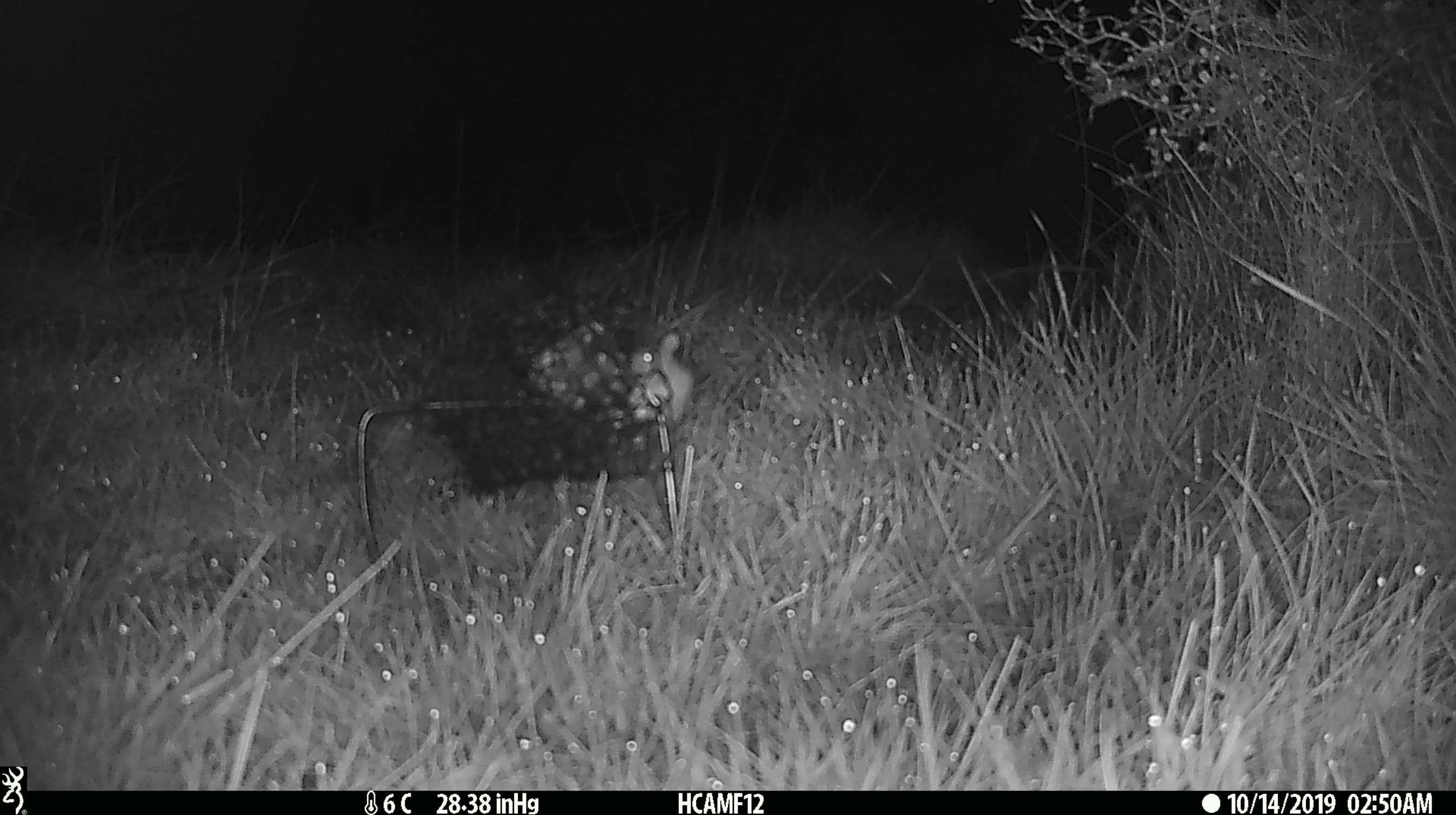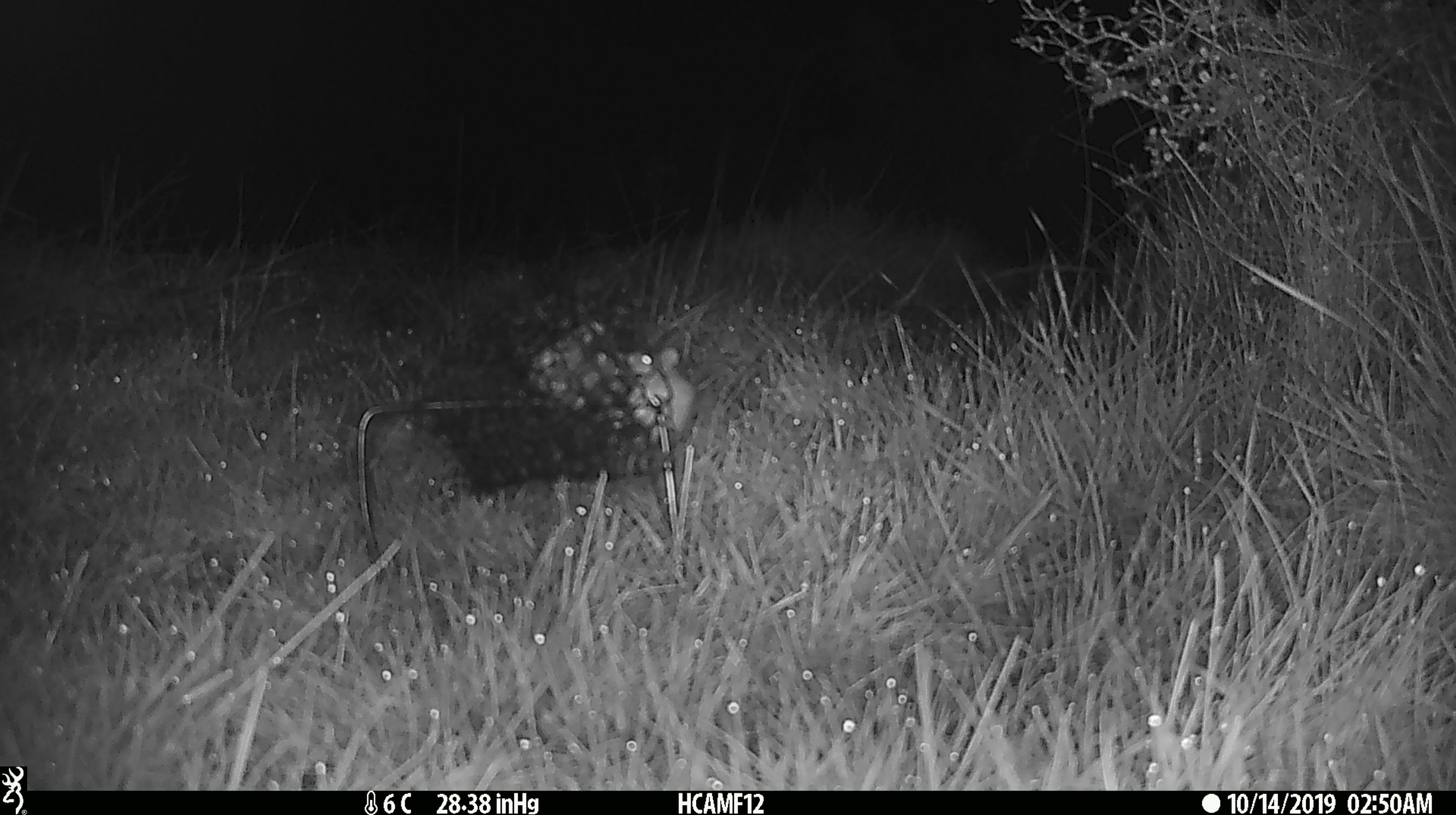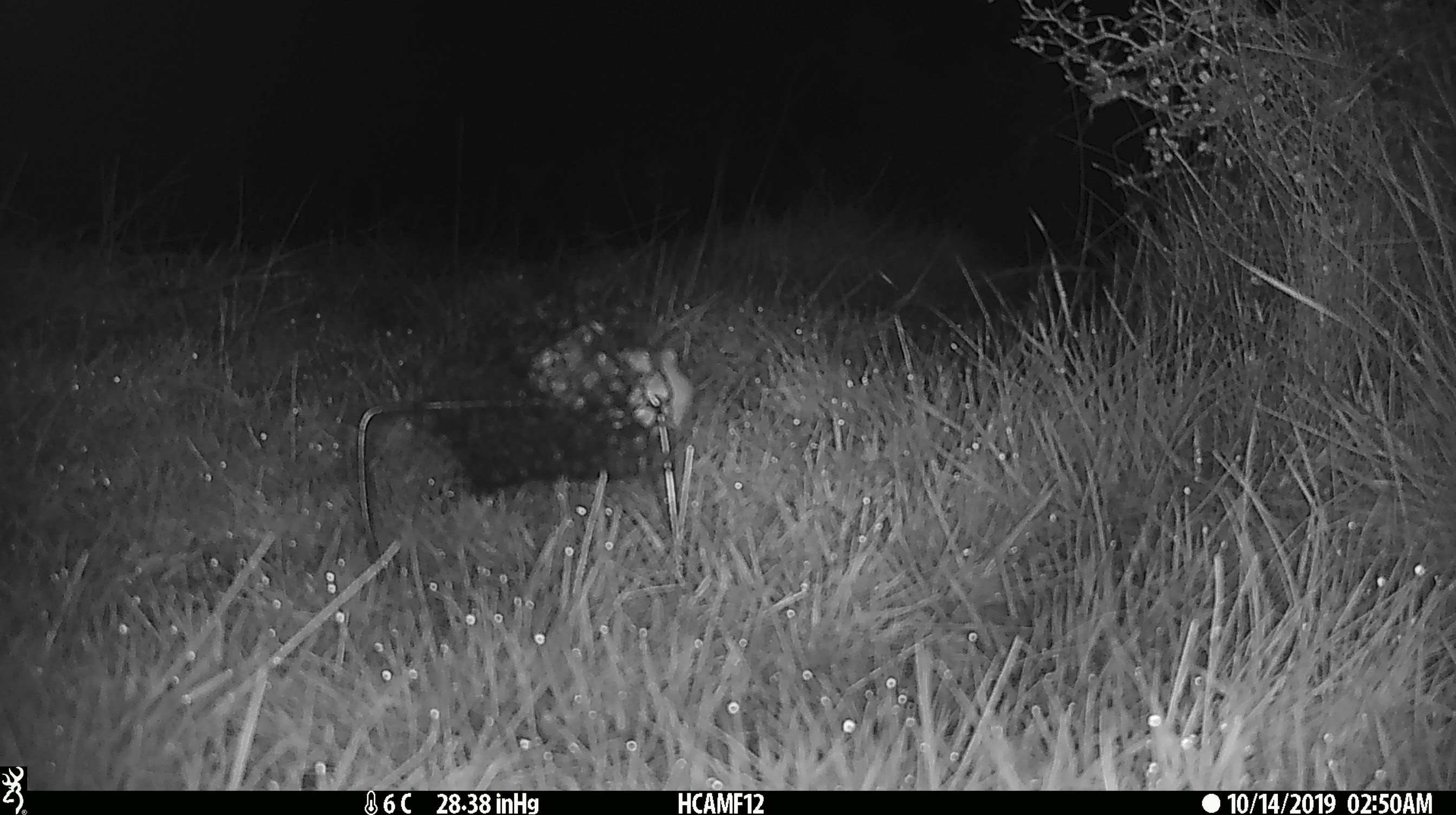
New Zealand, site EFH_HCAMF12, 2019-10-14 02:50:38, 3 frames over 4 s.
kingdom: Animalia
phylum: Chordata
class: Mammalia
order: Rodentia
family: Muridae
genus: Mus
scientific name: Mus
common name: mouse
Mouse (Mus).